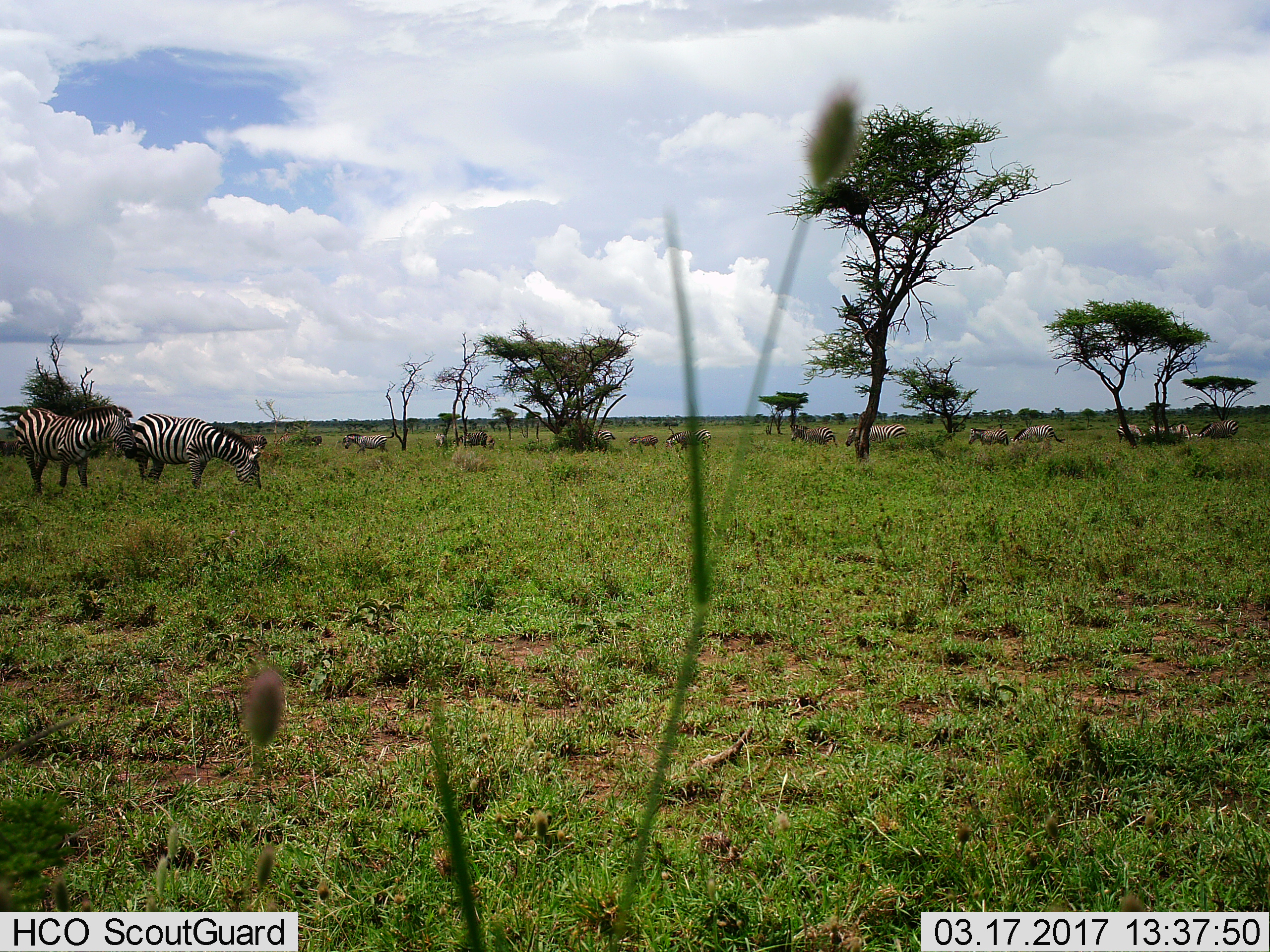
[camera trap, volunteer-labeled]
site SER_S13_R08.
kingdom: Animalia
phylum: Chordata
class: Mammalia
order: Perissodactyla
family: Equidae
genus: Equus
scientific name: Equus quagga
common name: plains zebra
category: zebraplains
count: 11-50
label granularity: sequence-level